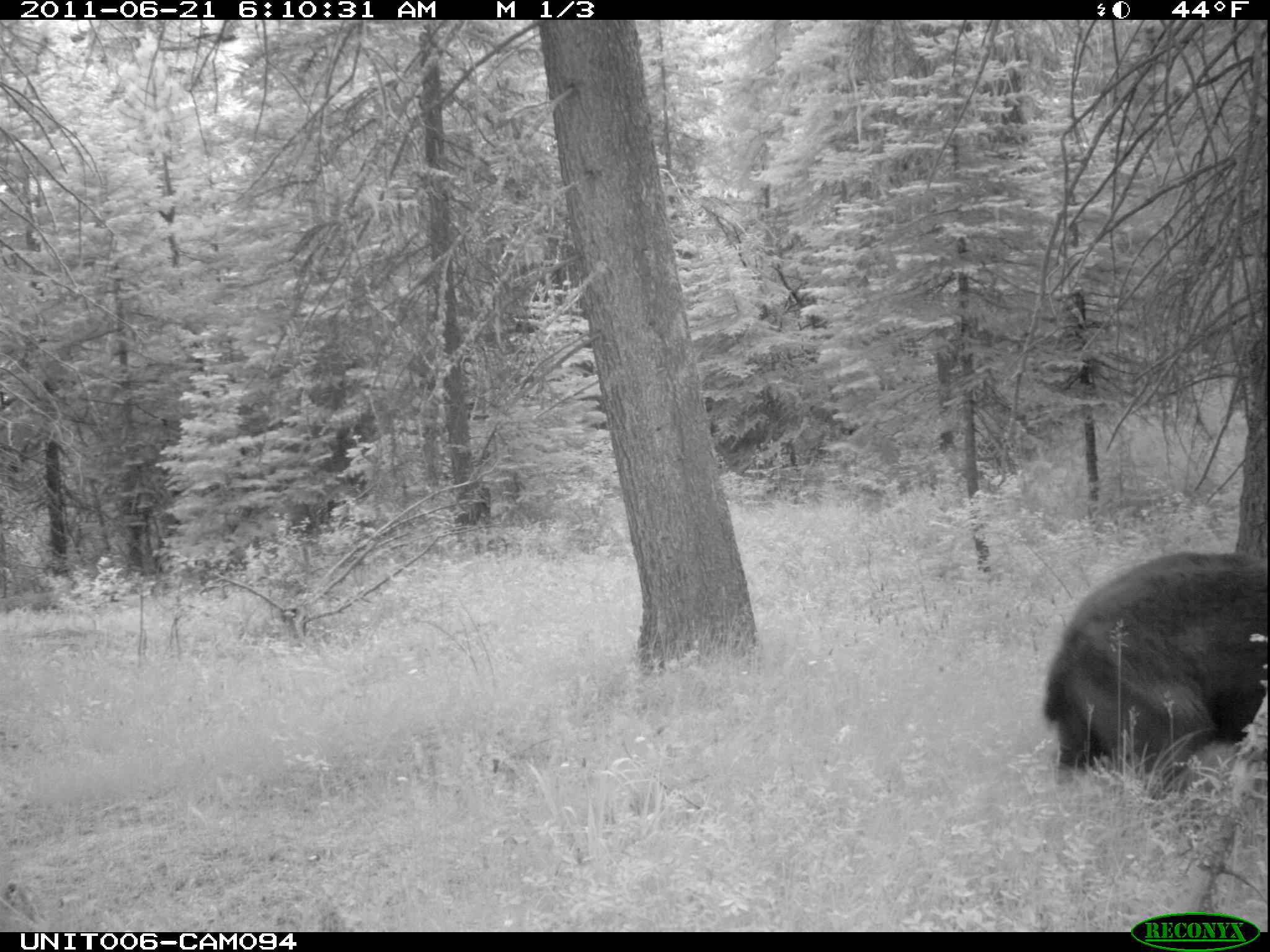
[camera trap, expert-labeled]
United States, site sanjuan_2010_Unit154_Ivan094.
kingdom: Animalia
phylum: Chordata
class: Mammalia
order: Carnivora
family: Ursidae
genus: Ursus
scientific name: Ursus americanus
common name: american black bear